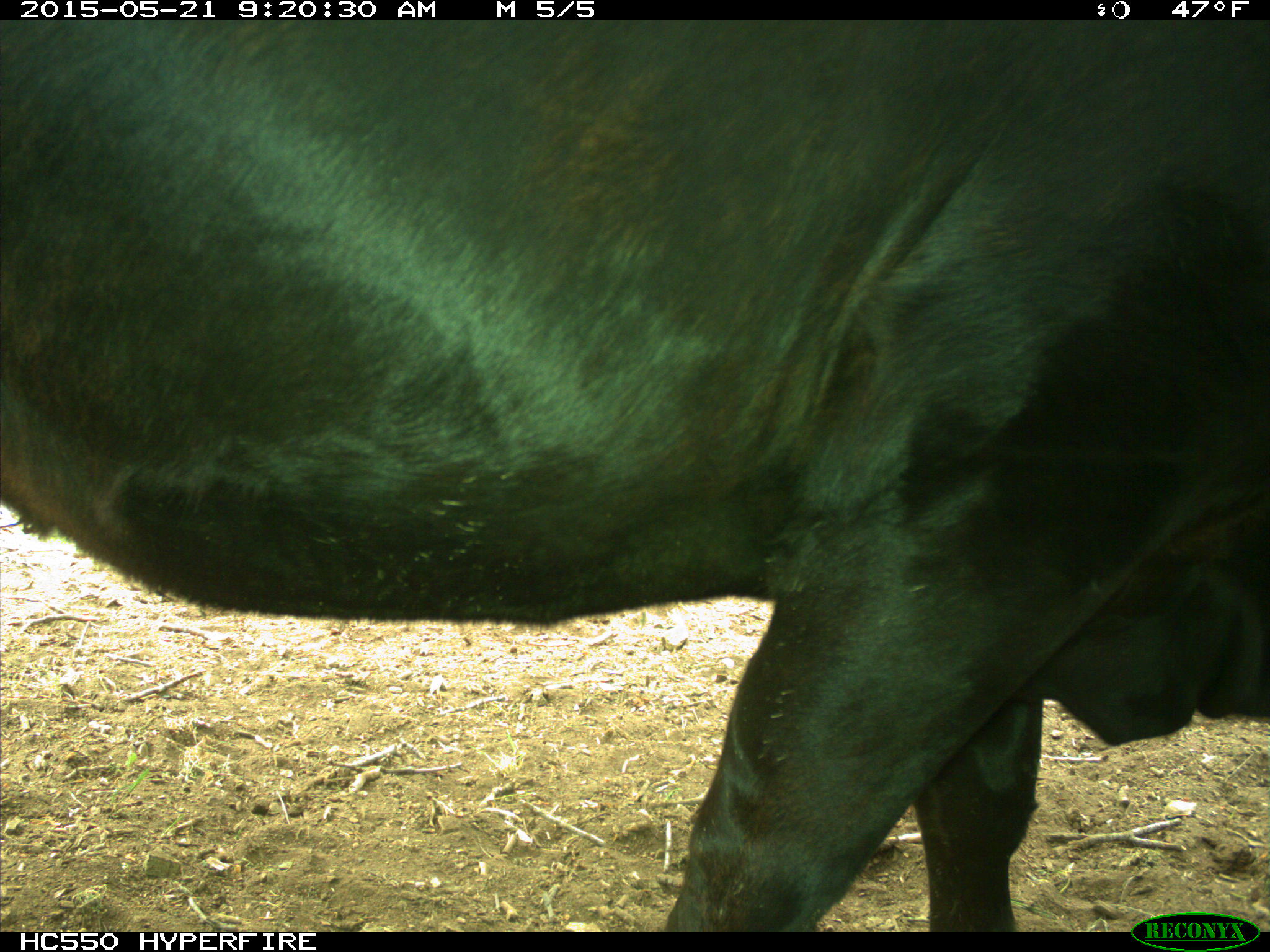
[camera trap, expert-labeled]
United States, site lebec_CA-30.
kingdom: Animalia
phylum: Chordata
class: Mammalia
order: Artiodactyla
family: Bovidae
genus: Bos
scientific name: Bos taurus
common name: domestic cow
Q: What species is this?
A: Bos taurus (domestic cow).